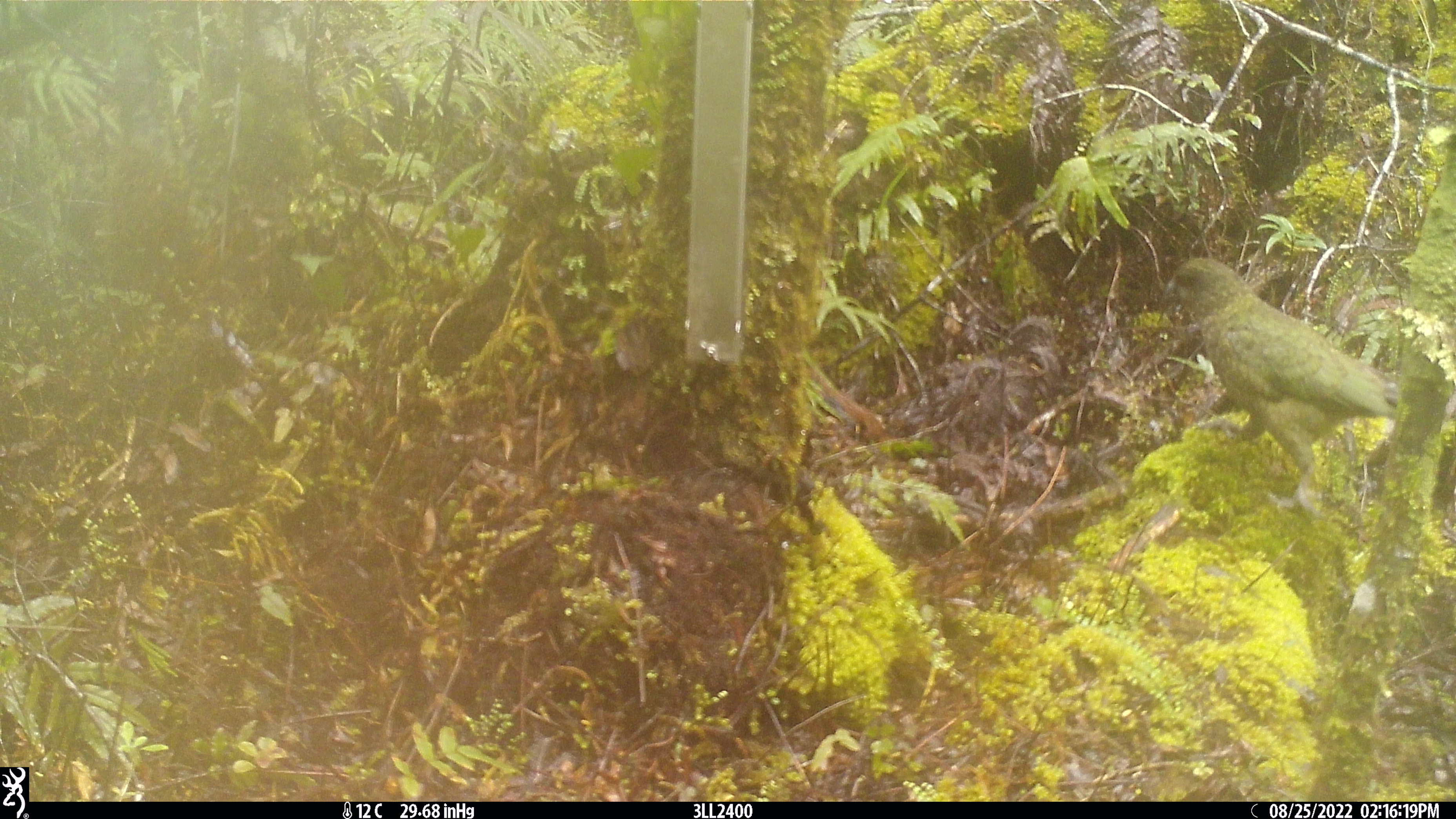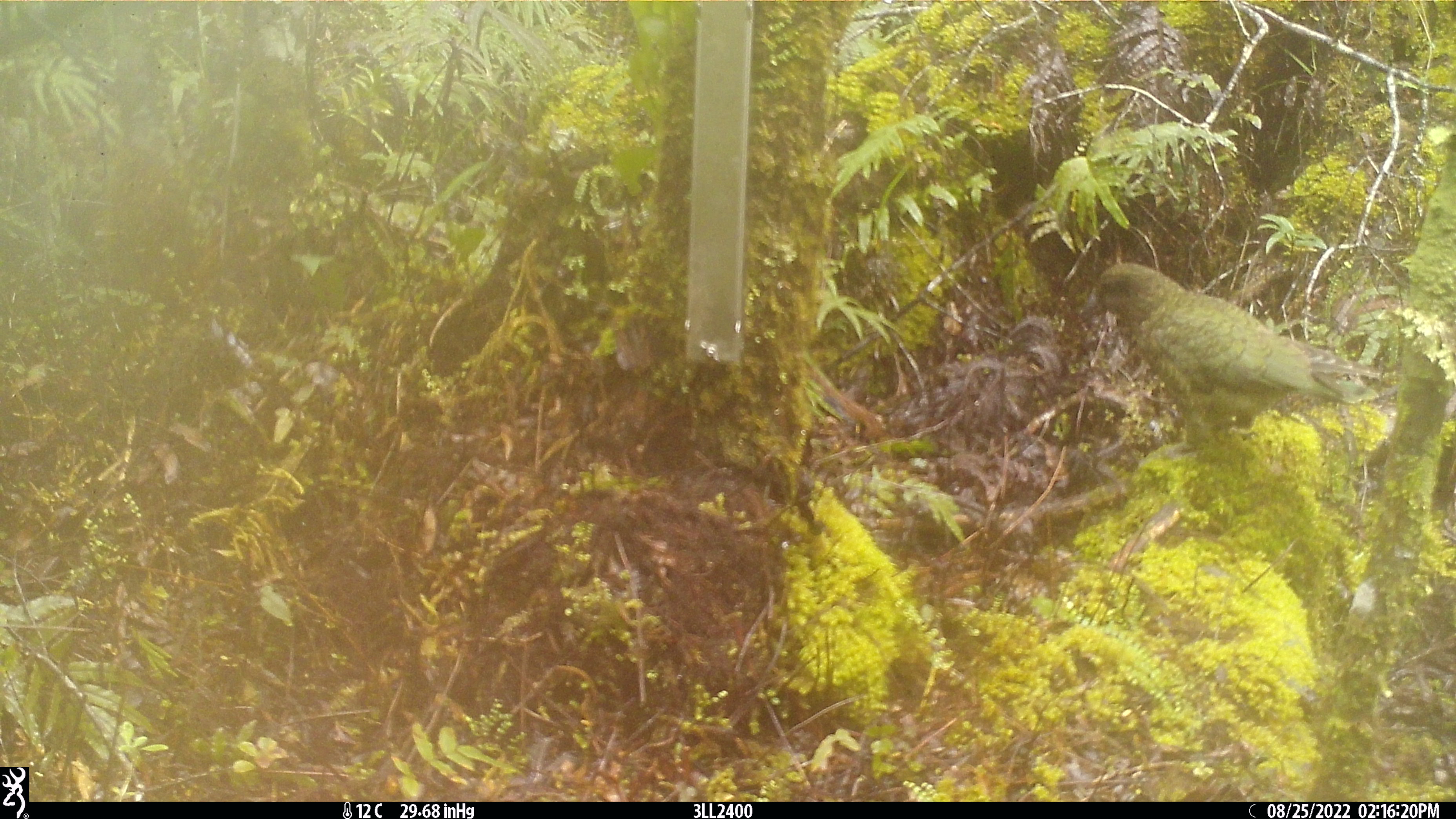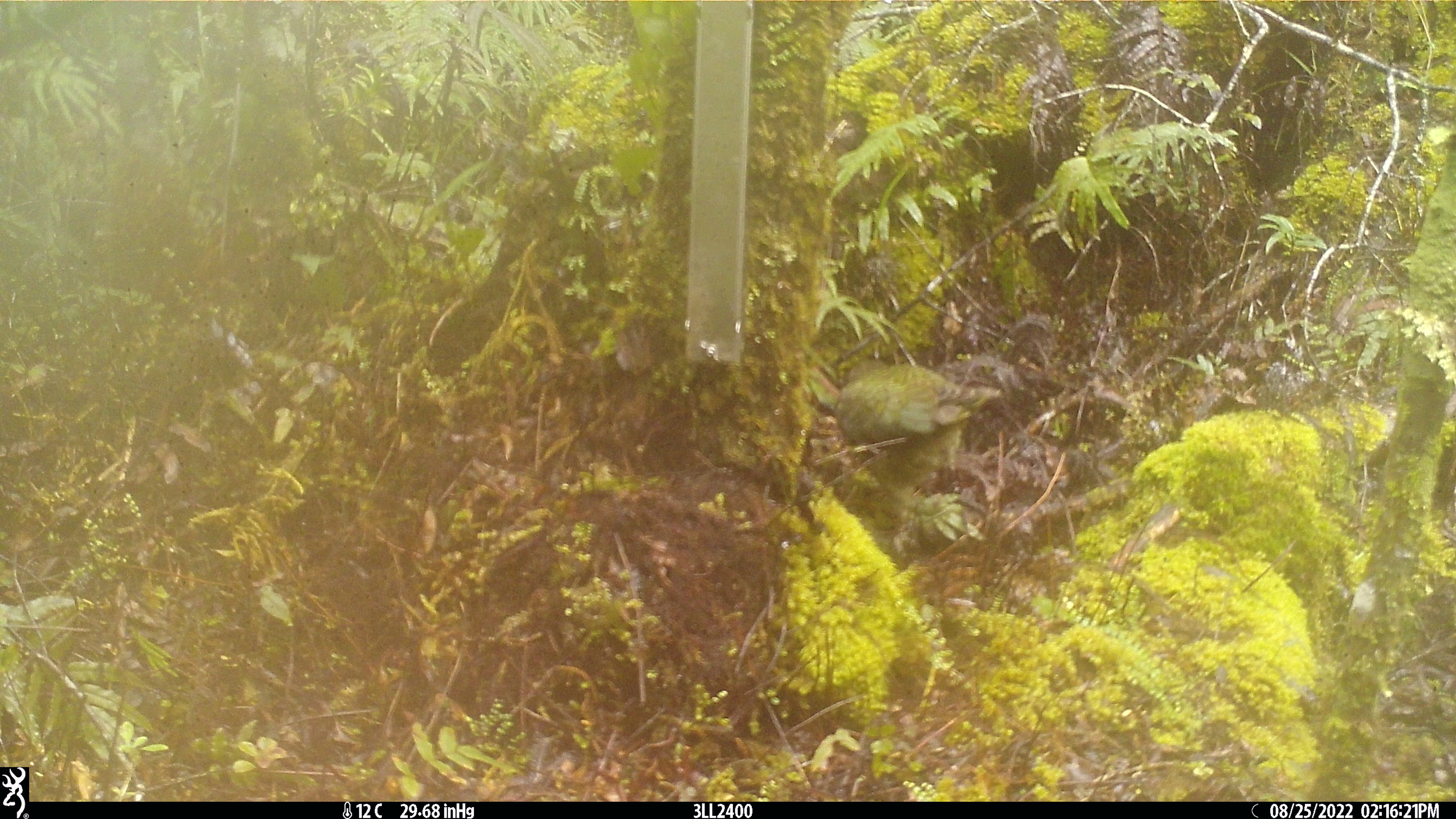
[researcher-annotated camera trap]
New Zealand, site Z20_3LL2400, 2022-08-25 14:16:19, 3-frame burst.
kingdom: Animalia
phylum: Chordata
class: Aves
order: Psittaciformes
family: Strigopidae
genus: Nestor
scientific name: Nestor notabilis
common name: kea